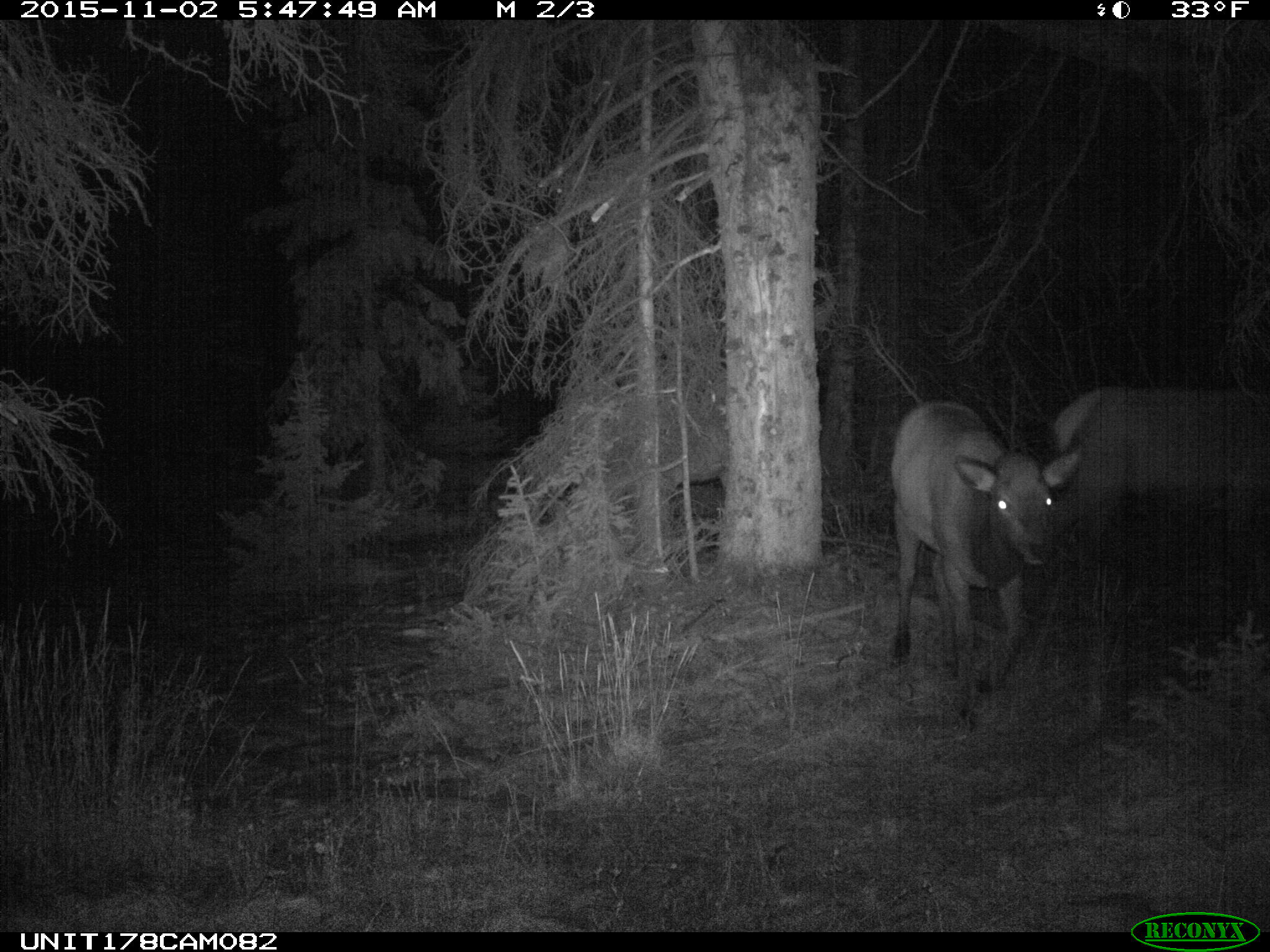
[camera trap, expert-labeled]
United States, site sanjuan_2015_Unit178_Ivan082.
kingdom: Animalia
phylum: Chordata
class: Mammalia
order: Artiodactyla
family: Cervidae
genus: Cervus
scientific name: Cervus elaphus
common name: red deer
Cervus elaphus (red deer).